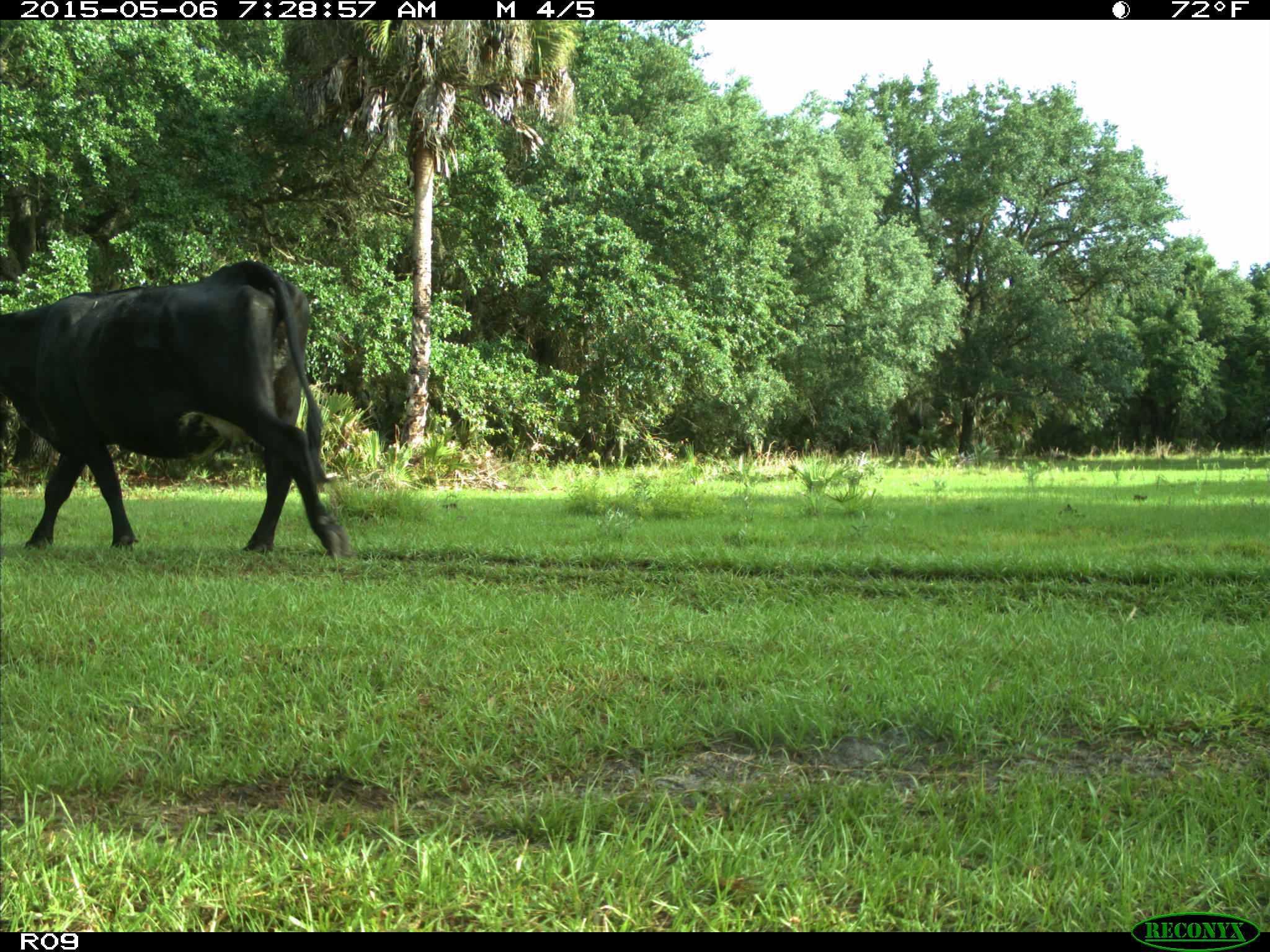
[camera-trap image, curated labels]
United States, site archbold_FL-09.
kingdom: Animalia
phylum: Chordata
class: Mammalia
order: Artiodactyla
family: Bovidae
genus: Bos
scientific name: Bos taurus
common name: domestic cow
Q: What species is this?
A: Bos taurus (domestic cow).